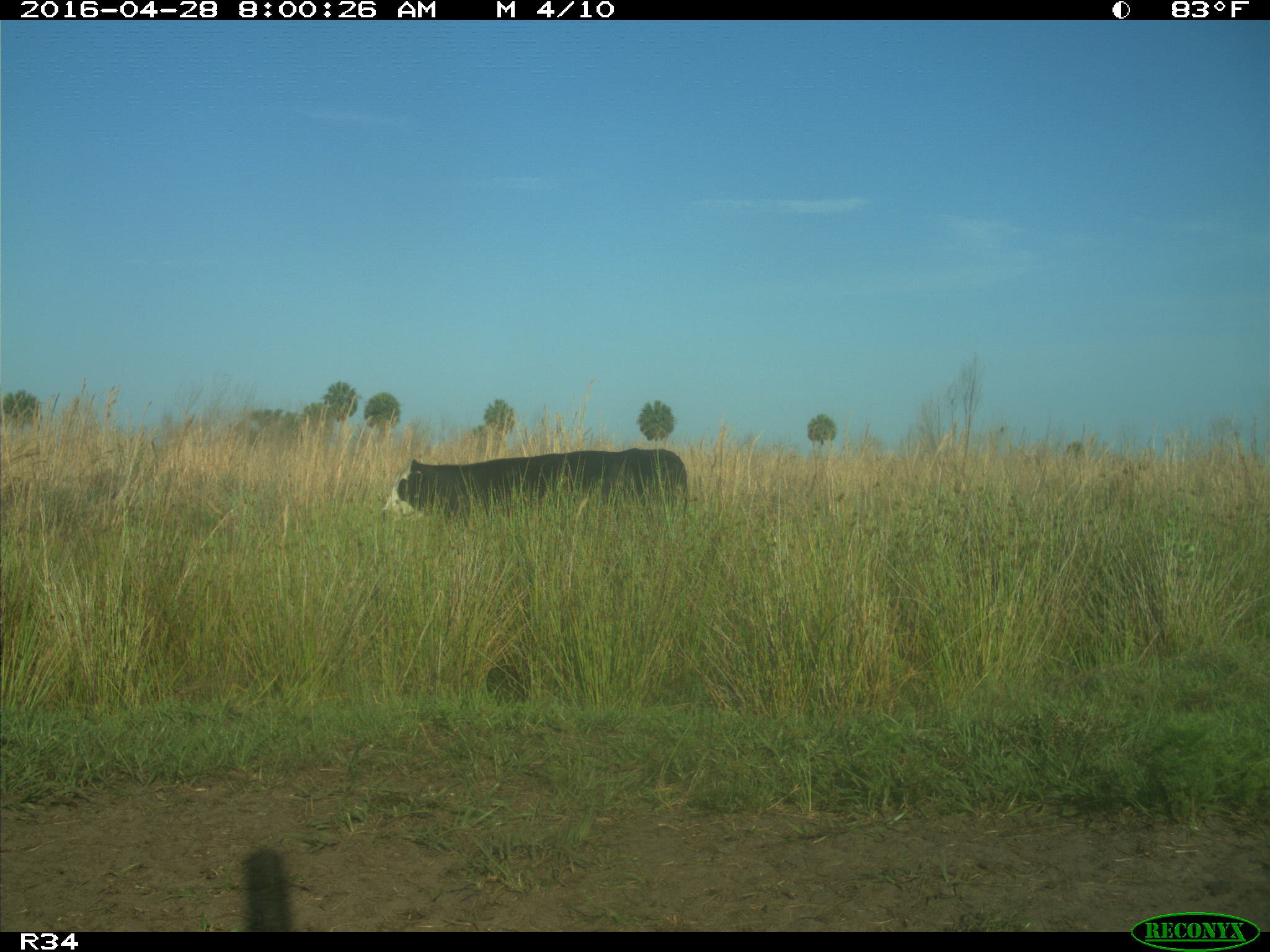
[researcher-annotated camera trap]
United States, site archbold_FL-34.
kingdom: Animalia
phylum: Chordata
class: Mammalia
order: Artiodactyla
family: Bovidae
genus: Bos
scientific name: Bos taurus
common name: domestic cow